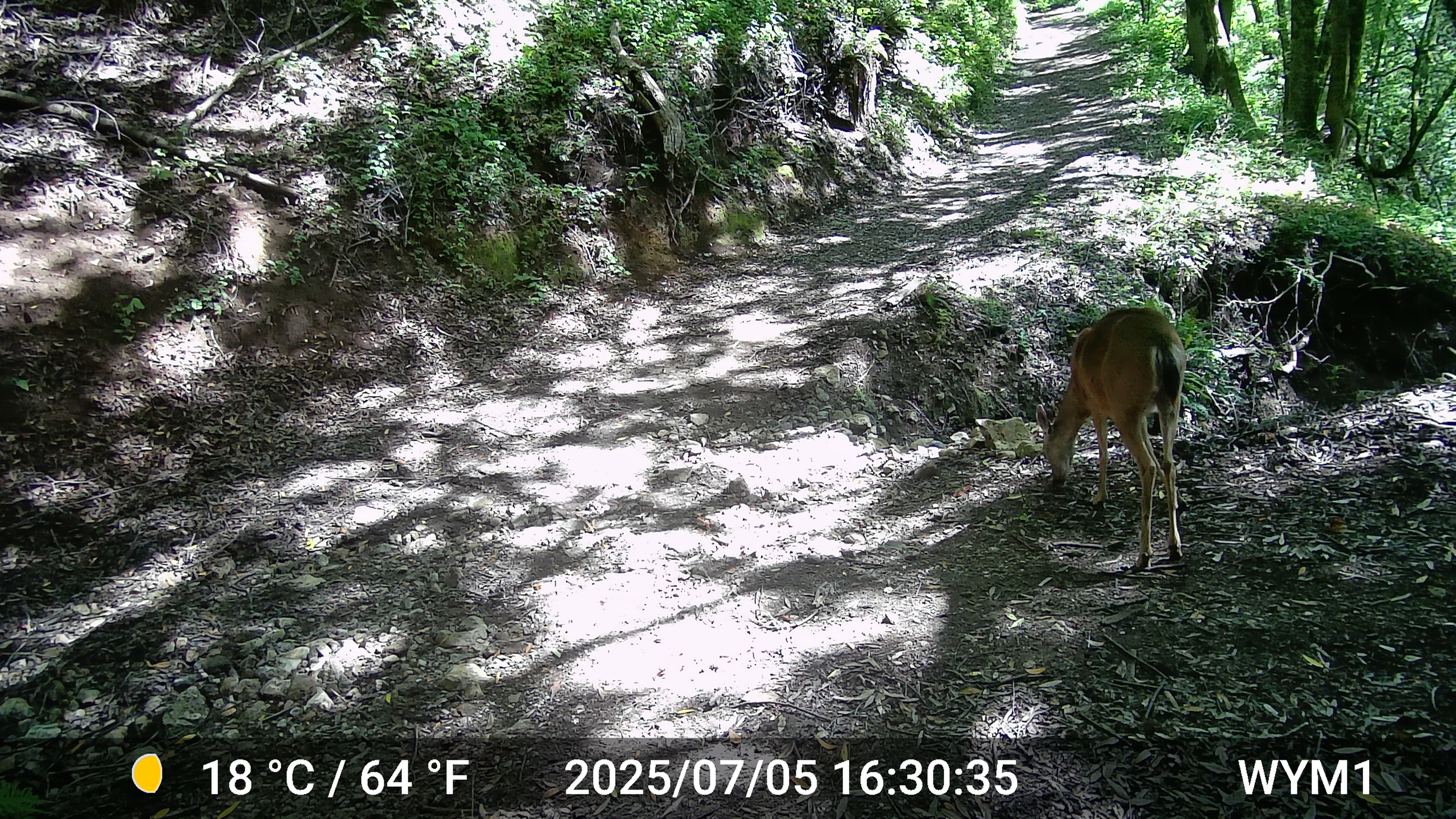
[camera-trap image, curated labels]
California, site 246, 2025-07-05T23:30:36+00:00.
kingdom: Animalia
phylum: Chordata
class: Mammalia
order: Artiodactyla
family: Cervidae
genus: Odocoileus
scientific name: Odocoileus hemionus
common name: mule deer